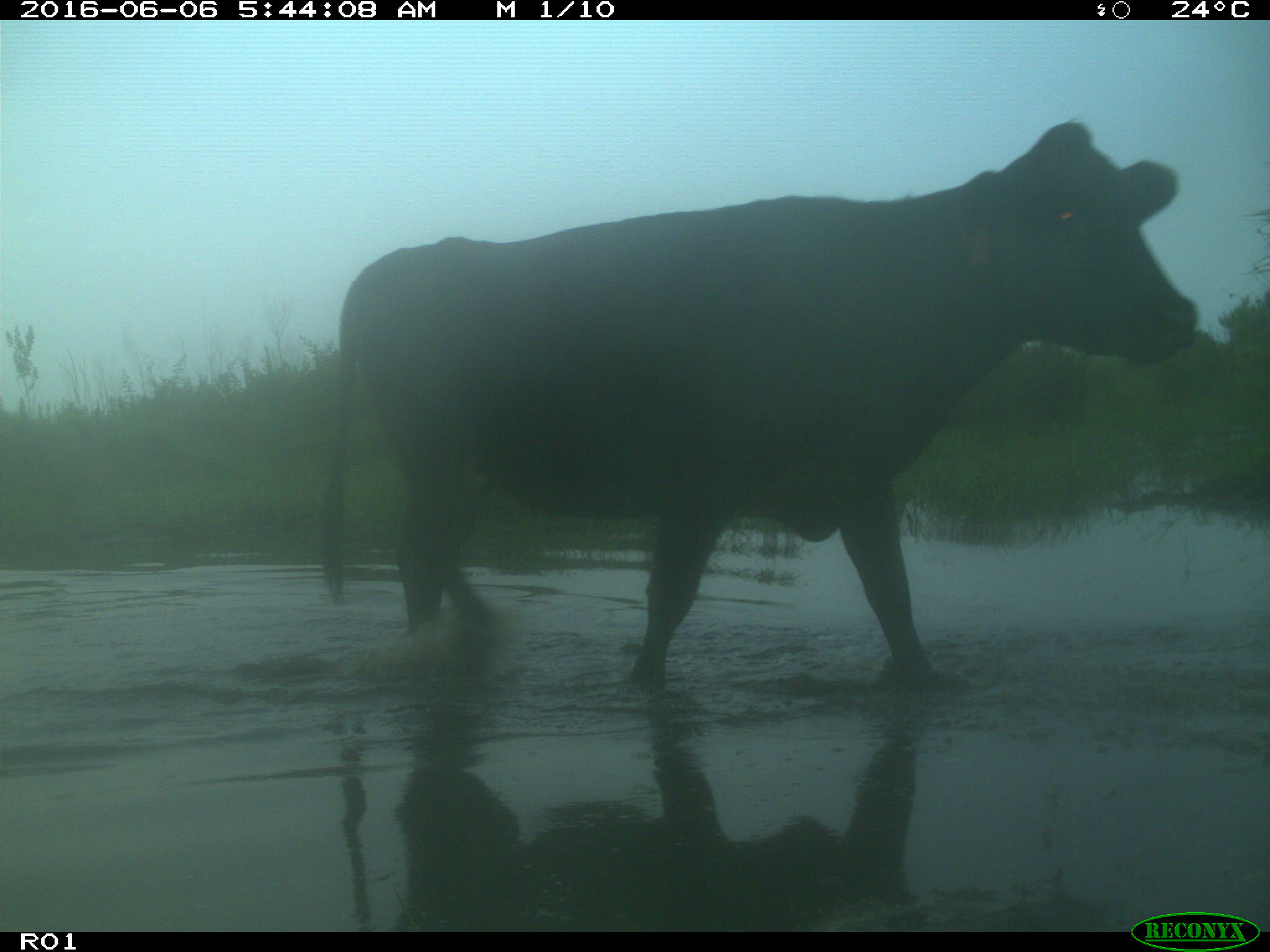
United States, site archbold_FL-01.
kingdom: Animalia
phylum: Chordata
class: Mammalia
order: Artiodactyla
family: Bovidae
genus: Bos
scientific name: Bos taurus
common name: domestic cow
Bos taurus (domestic cow).